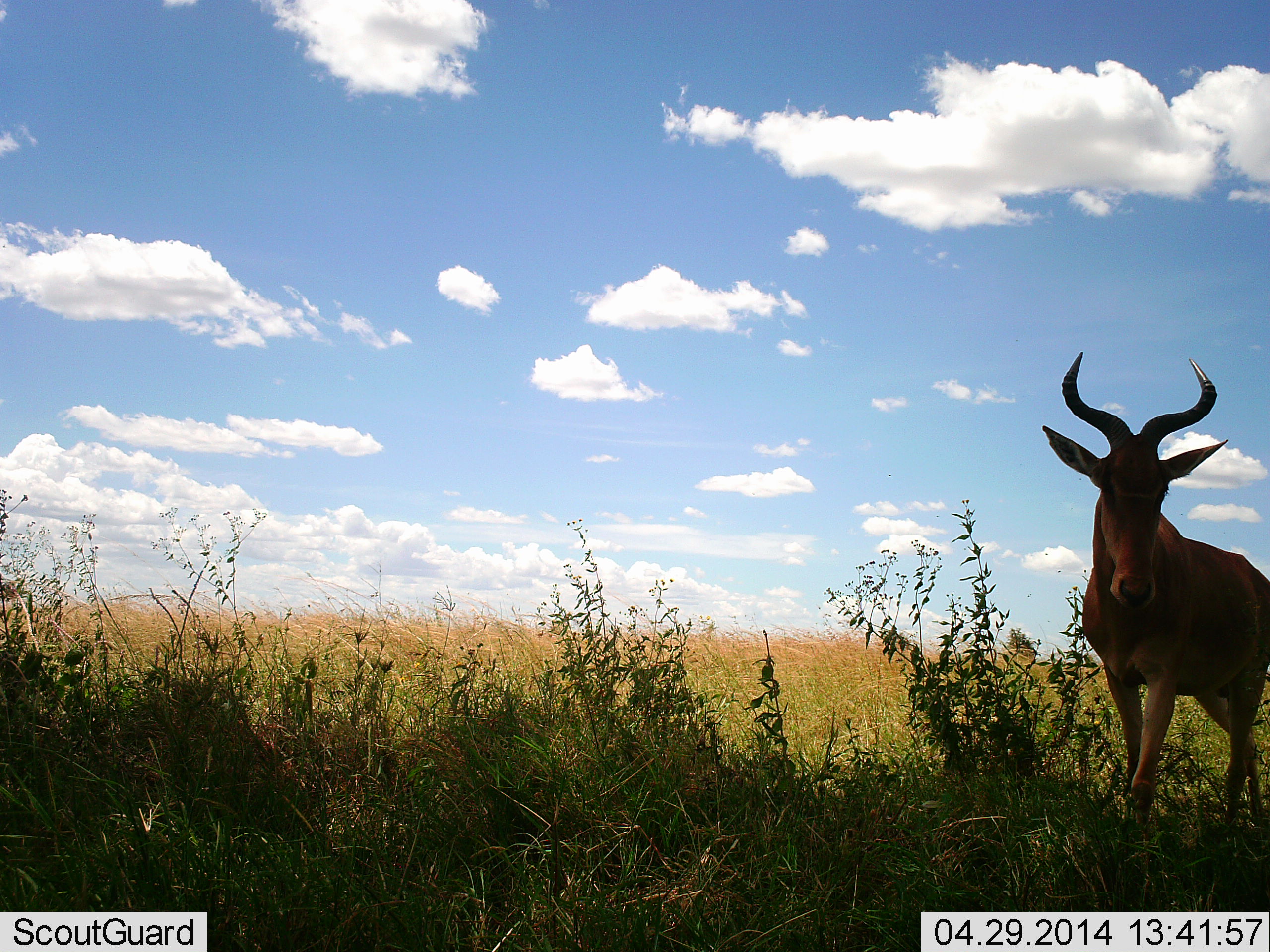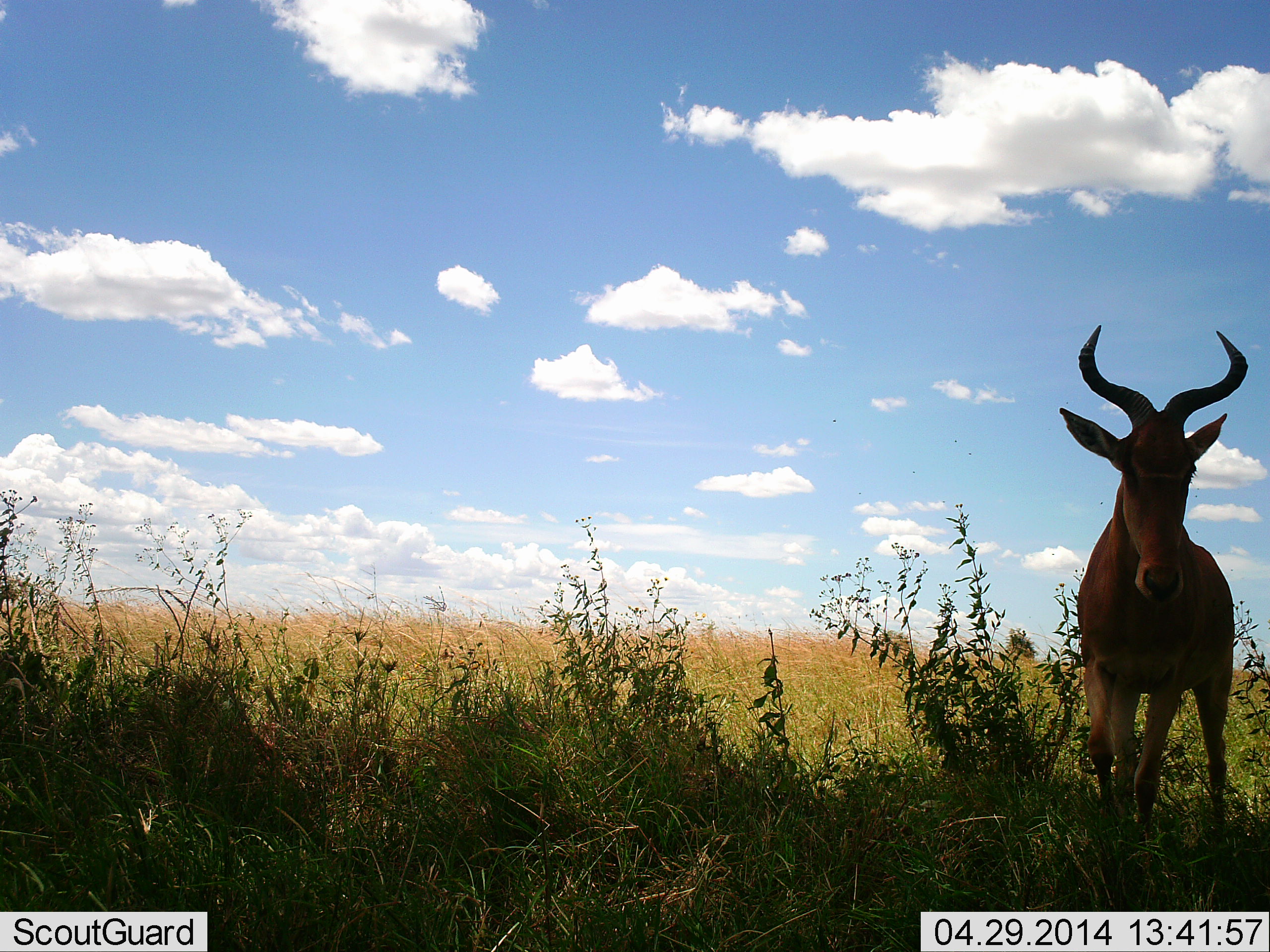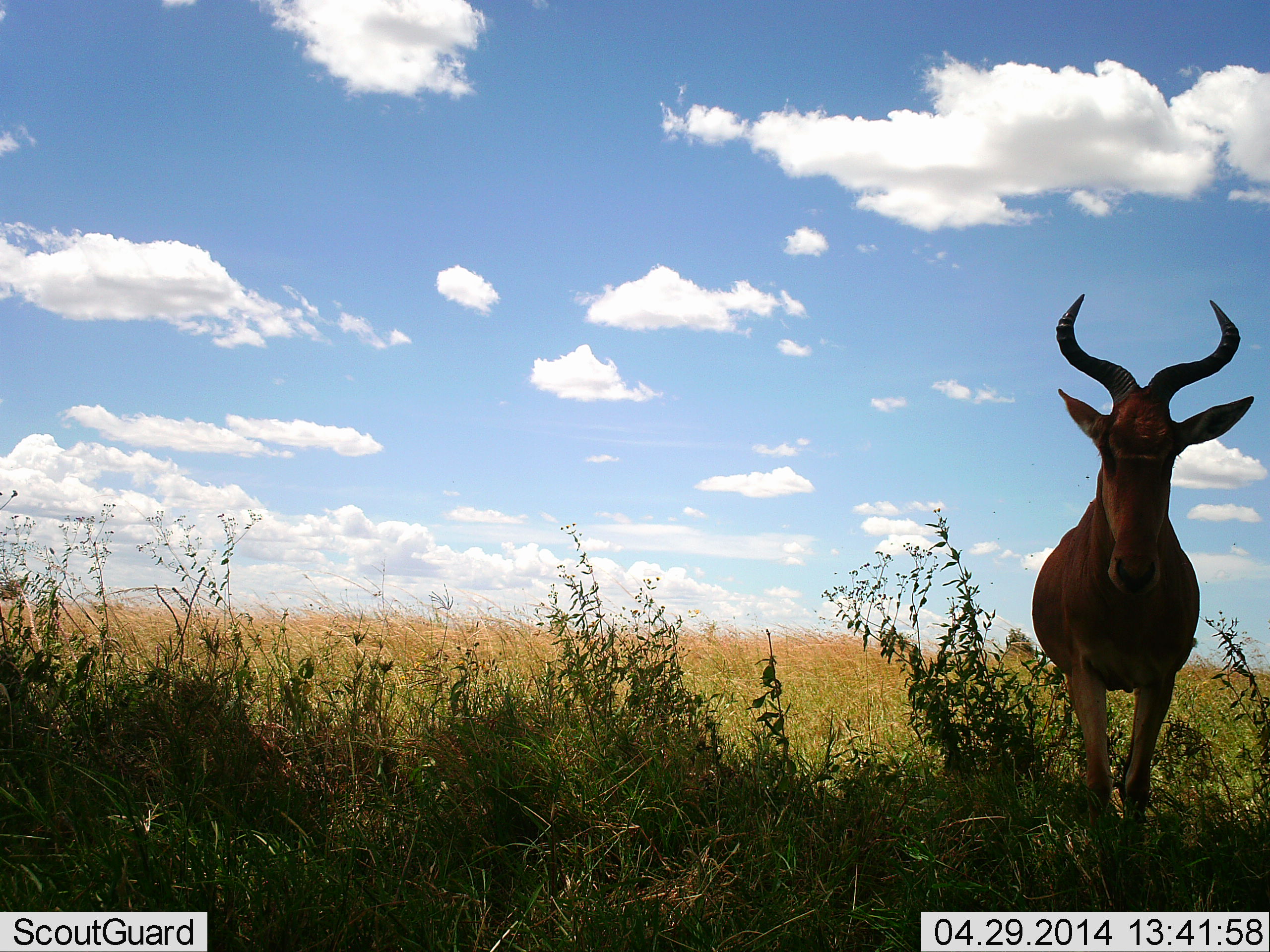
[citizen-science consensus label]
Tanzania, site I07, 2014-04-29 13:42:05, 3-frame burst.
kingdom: Animalia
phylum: Chordata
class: Mammalia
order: Artiodactyla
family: Bovidae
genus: Alcelaphus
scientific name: Alcelaphus buselaphus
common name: hartebeest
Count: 1.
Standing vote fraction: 30%.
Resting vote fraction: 0%.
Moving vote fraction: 70%.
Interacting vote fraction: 0%.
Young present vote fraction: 0%.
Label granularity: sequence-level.